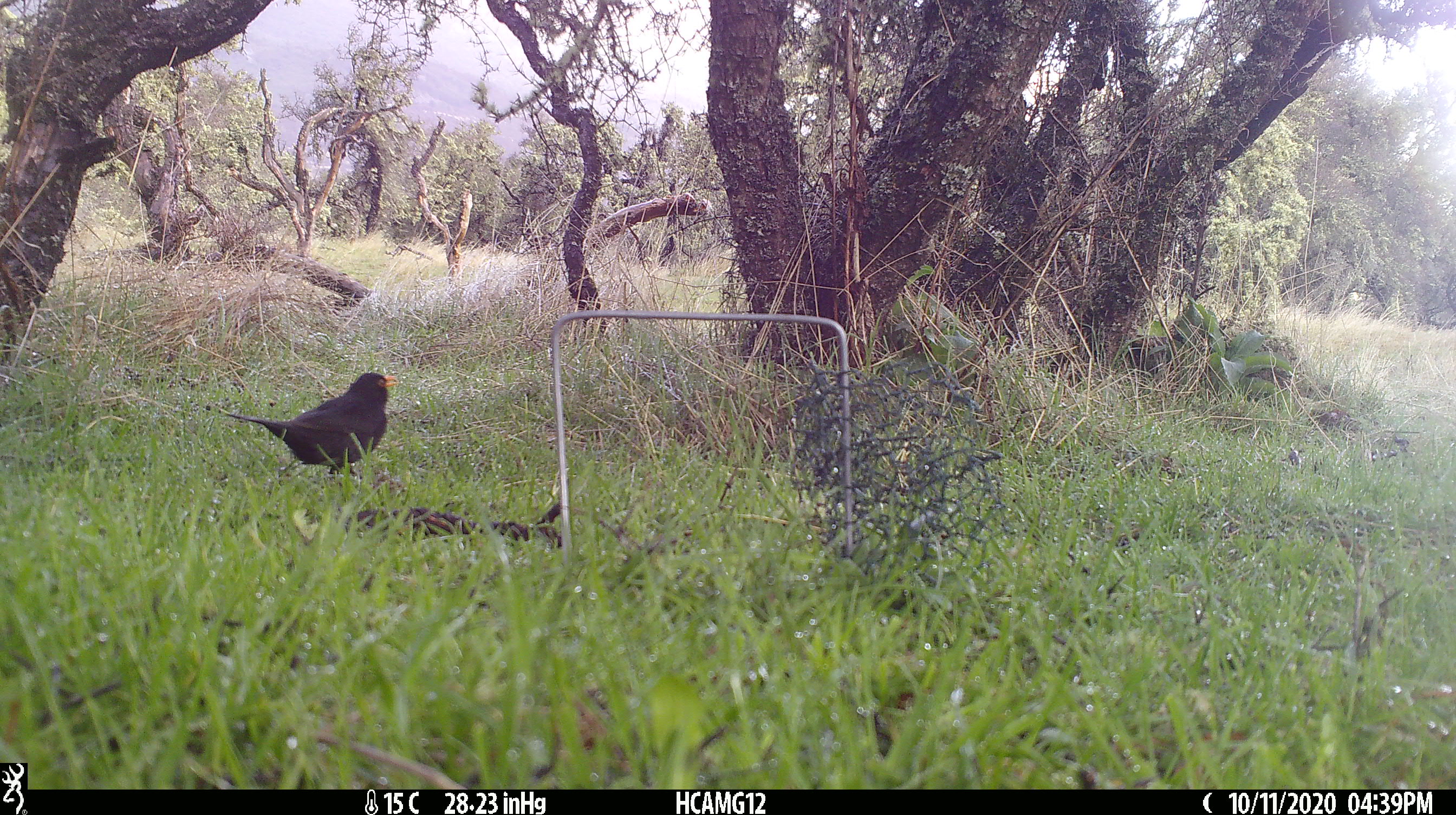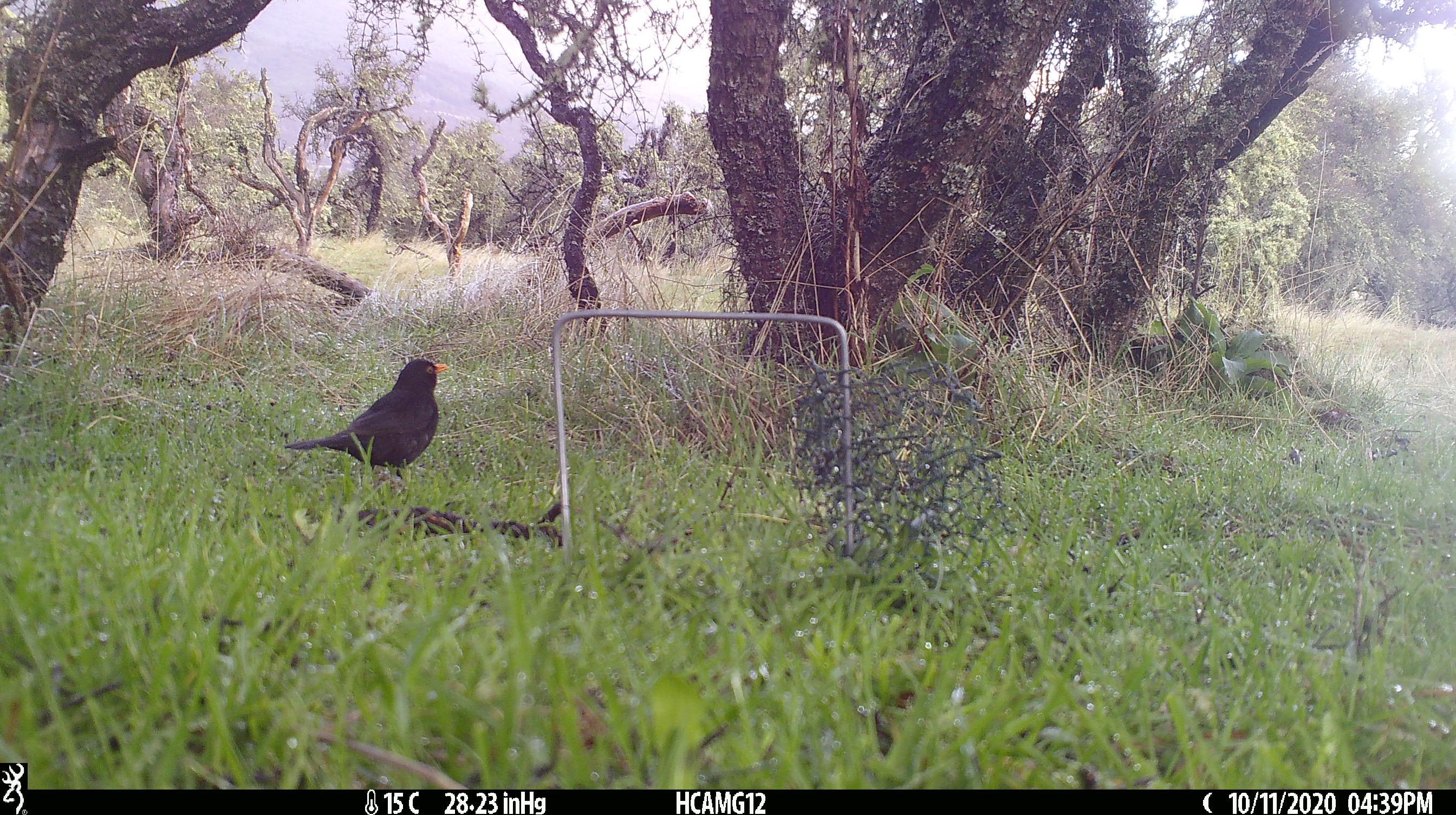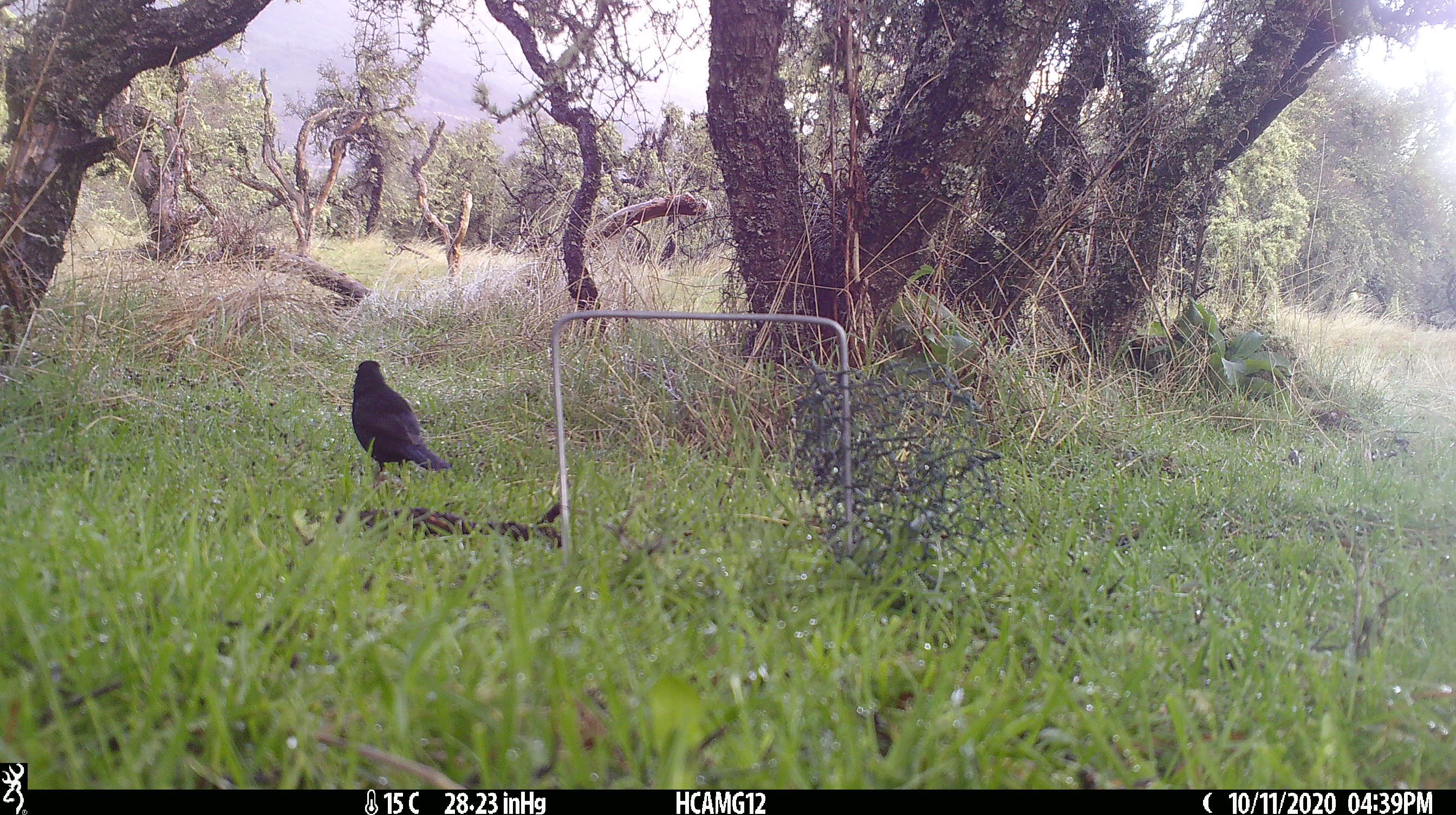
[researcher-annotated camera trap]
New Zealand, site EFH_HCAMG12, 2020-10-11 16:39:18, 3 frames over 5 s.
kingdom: Animalia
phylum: Chordata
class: Aves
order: Passeriformes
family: Turdidae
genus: Turdus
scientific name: Turdus merula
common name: eurasian blackbird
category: blackbird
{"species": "blackbird (eurasian blackbird) (Turdus merula)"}